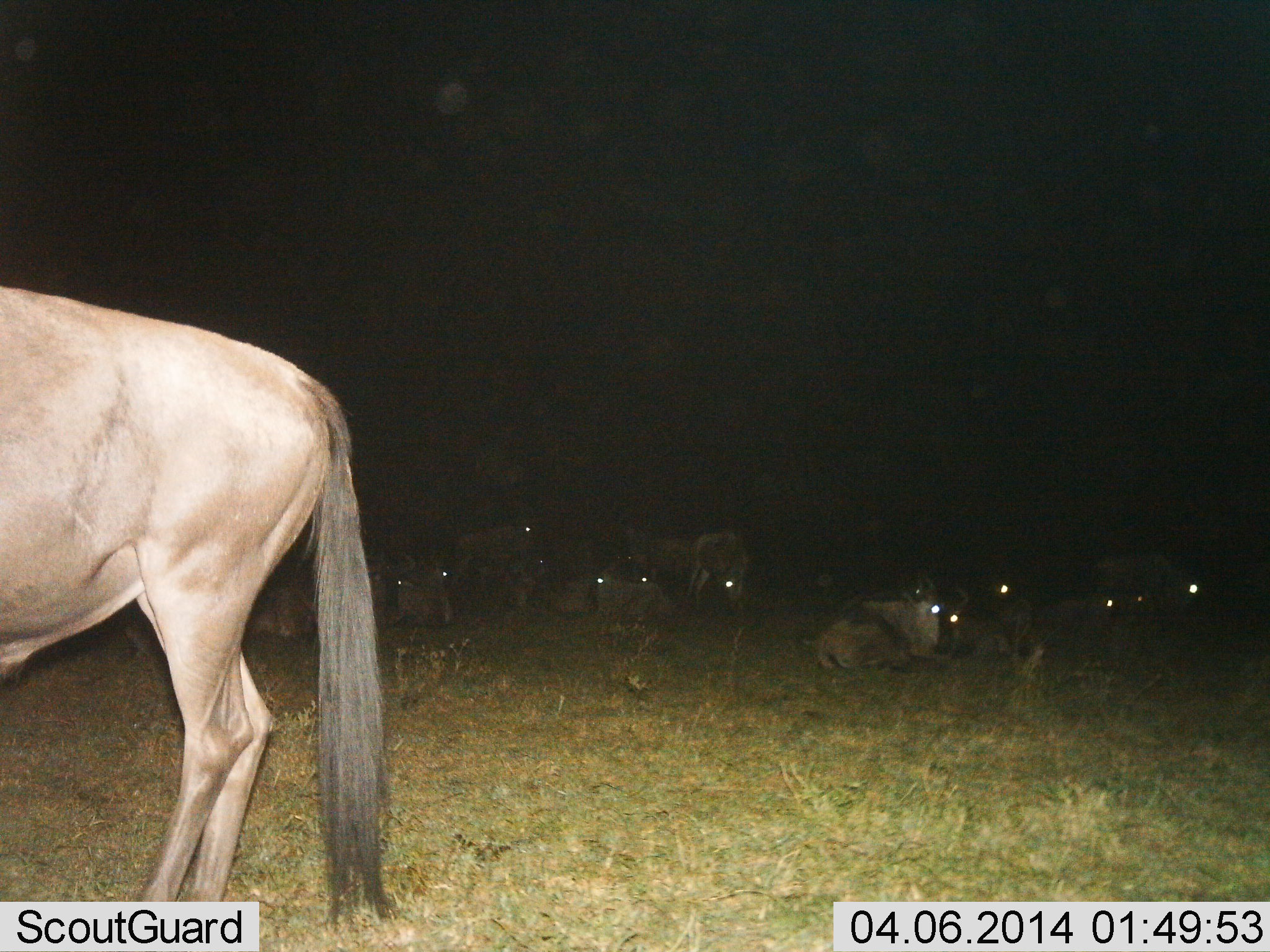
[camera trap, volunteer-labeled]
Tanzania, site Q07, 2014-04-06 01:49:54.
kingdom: Animalia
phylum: Chordata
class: Mammalia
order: Artiodactyla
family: Bovidae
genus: Connochaetes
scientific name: Connochaetes taurinus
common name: blue wildebeest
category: wildebeest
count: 11-50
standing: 80%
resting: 100%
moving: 0%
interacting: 0%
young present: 0%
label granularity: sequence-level